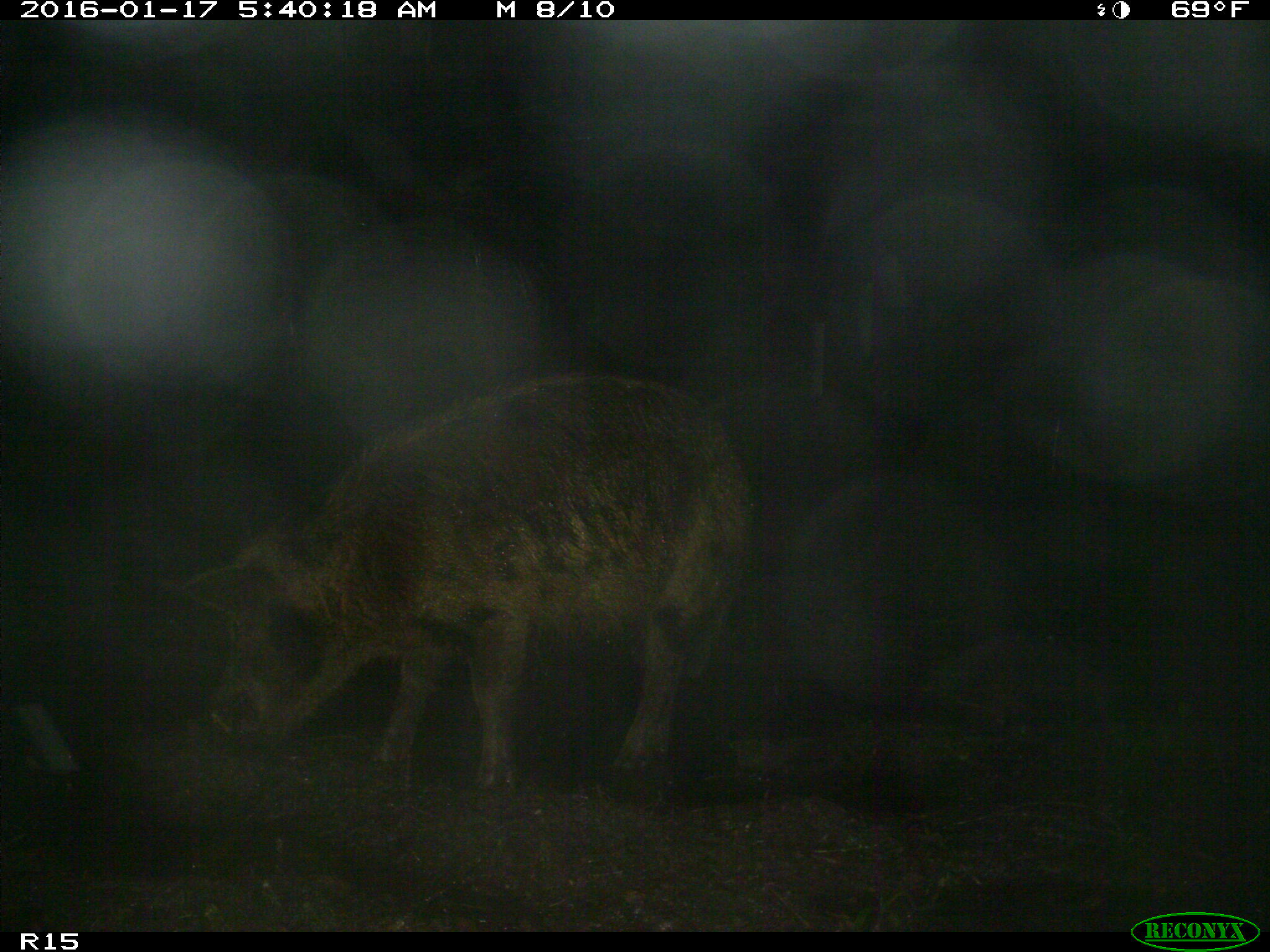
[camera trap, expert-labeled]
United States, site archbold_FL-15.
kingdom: Animalia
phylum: Chordata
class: Mammalia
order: Artiodactyla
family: Suidae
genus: Sus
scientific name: Sus scrofa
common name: wild boar